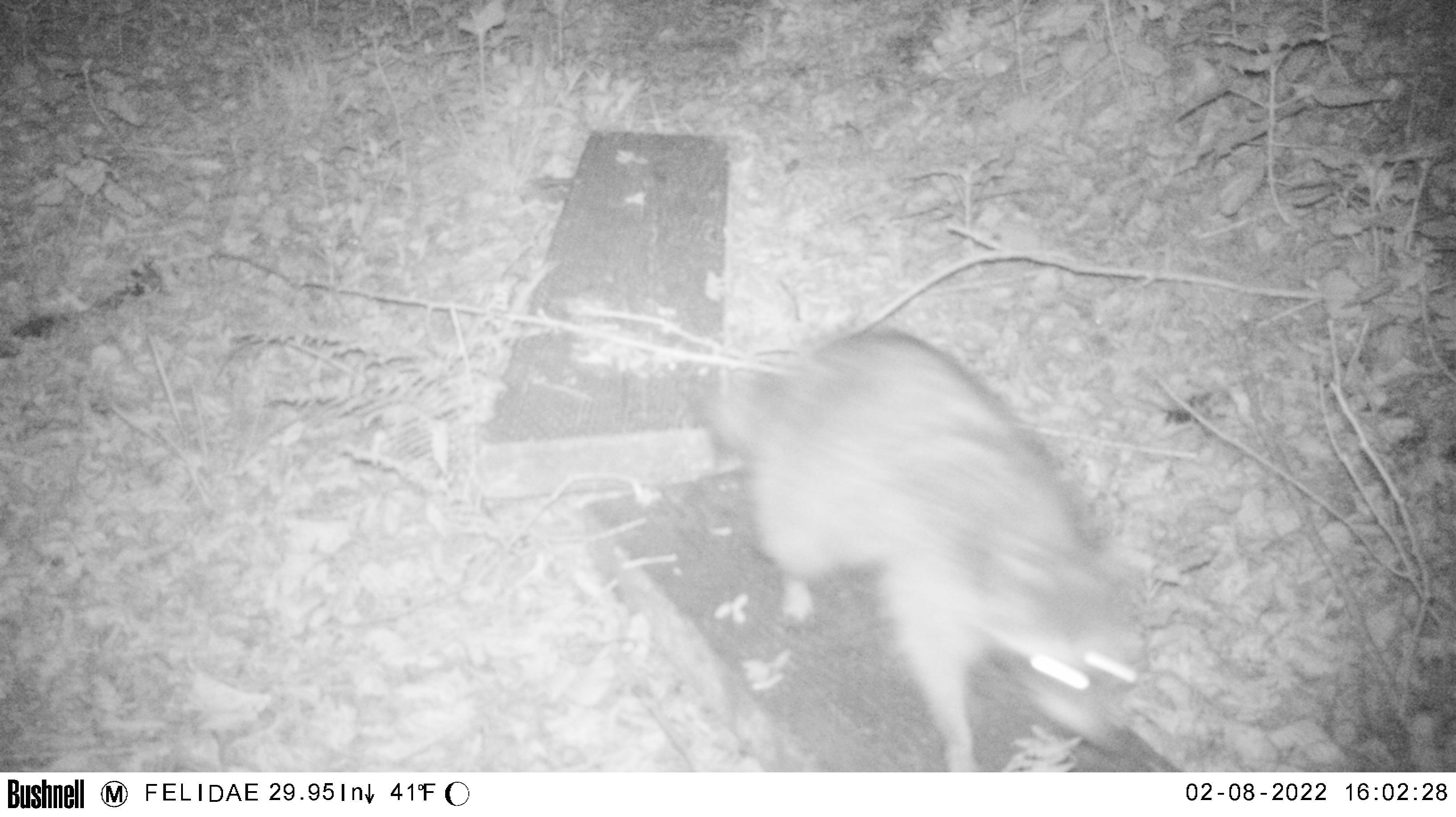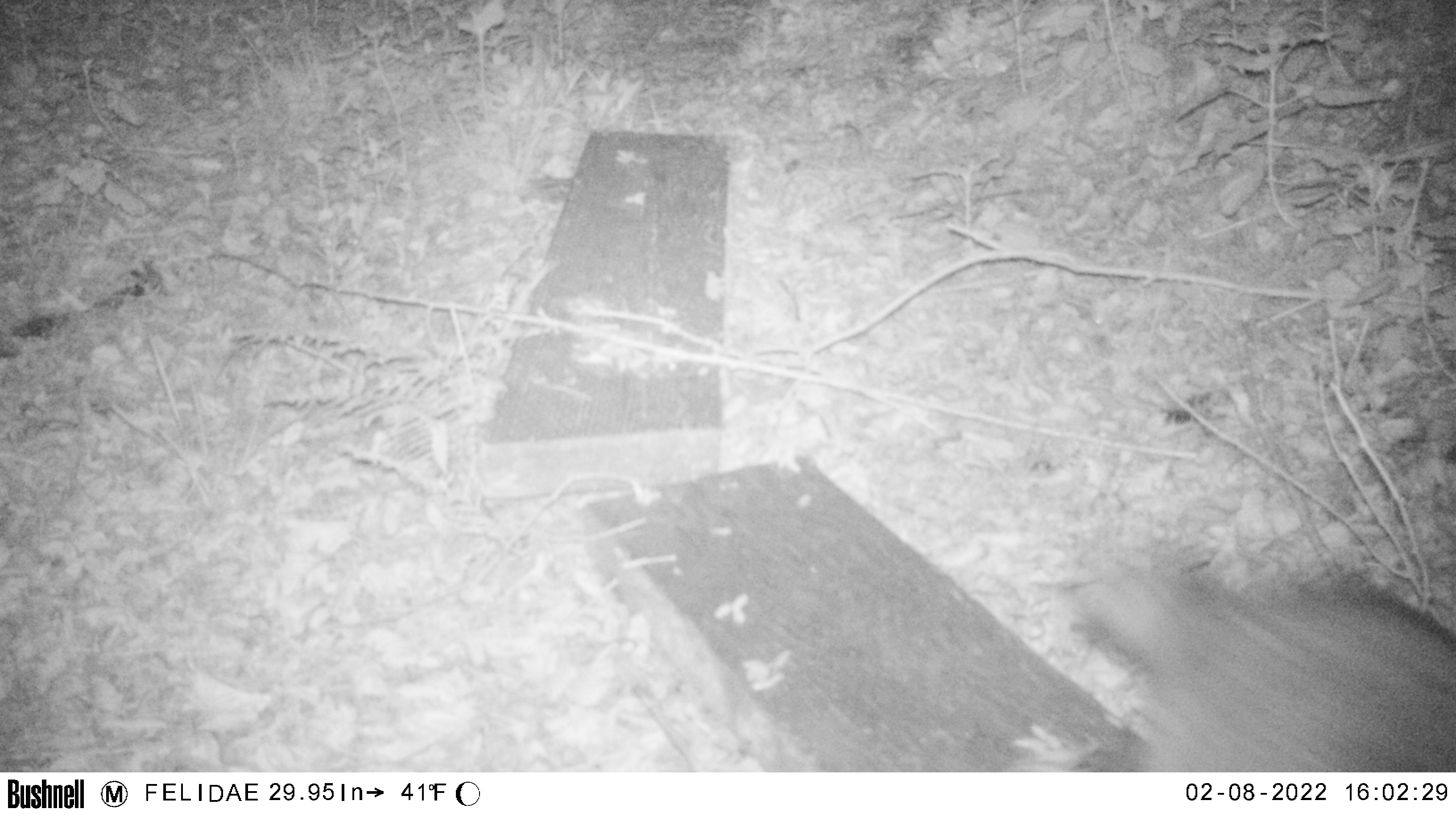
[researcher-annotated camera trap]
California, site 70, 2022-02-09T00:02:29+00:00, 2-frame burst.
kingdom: Animalia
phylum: Chordata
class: Mammalia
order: Carnivora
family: Procyonidae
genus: Procyon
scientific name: Procyon lotor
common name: raccoon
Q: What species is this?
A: Raccoon (Procyon lotor).